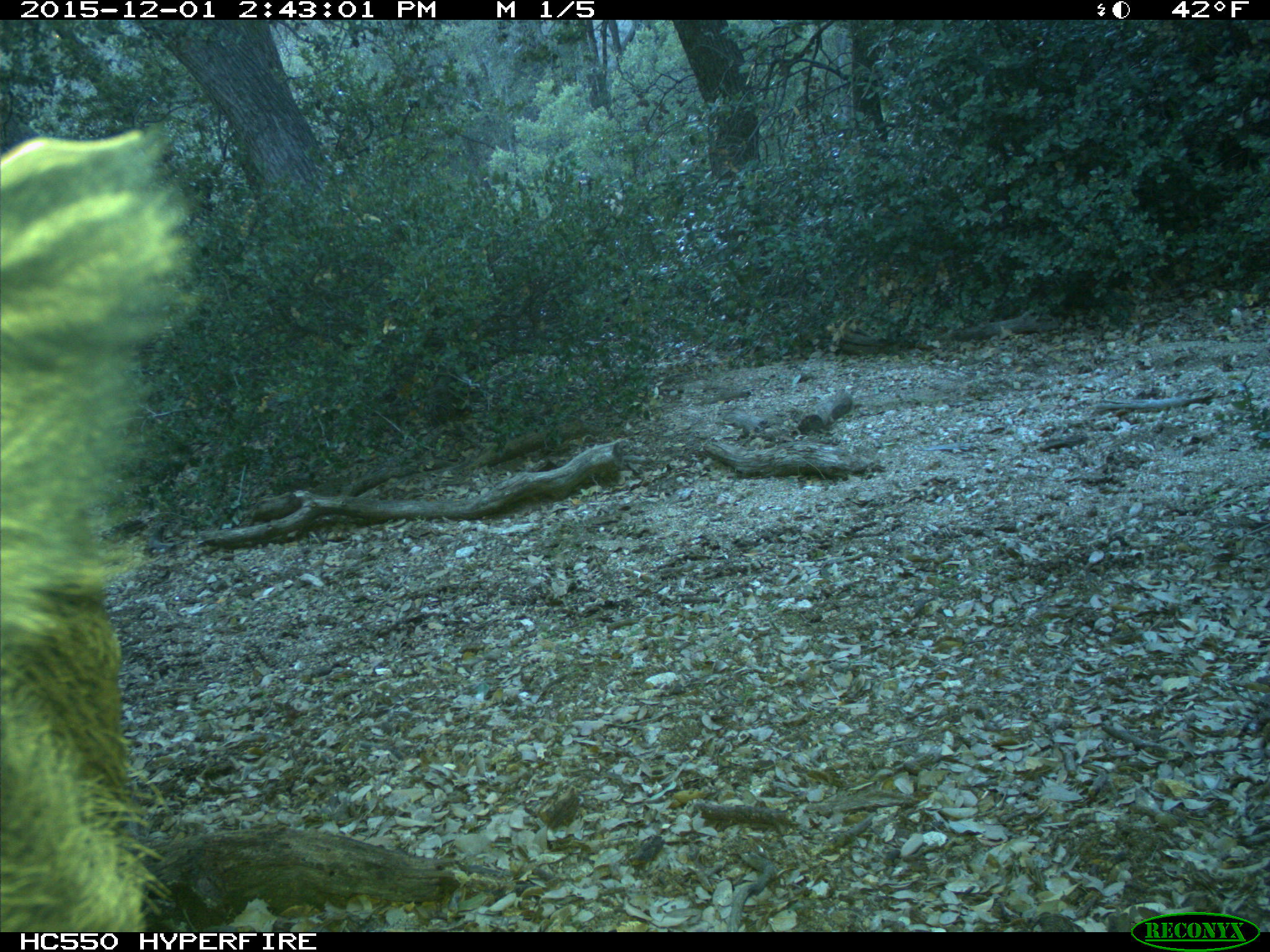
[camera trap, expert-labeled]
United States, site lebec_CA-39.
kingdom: Animalia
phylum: Chordata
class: Mammalia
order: Artiodactyla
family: Suidae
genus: Sus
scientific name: Sus scrofa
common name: wild boar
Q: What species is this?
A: Sus scrofa (wild boar).